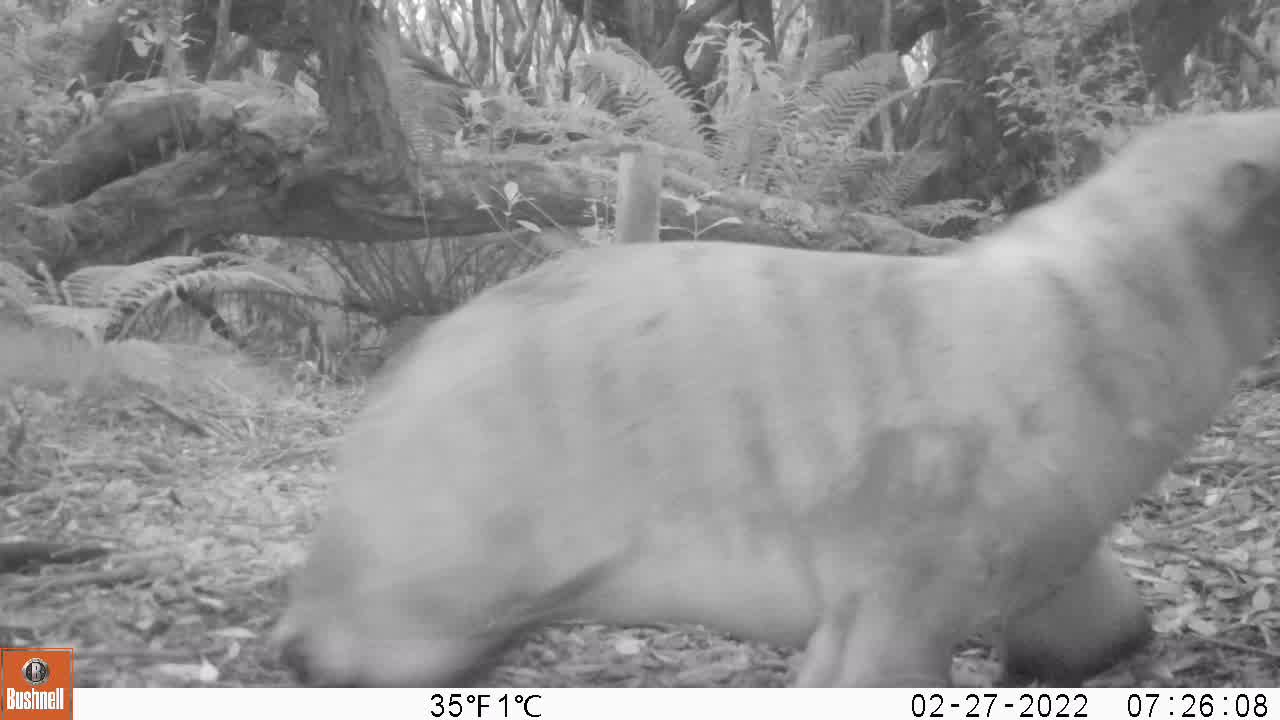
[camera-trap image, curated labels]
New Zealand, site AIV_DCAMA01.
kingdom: Animalia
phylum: Chordata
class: Mammalia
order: Carnivora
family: Otariidae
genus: Phocarctos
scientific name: Phocarctos hookeri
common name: new zealand sea lion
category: sealion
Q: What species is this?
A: Sealion (new zealand sea lion) (Phocarctos hookeri).